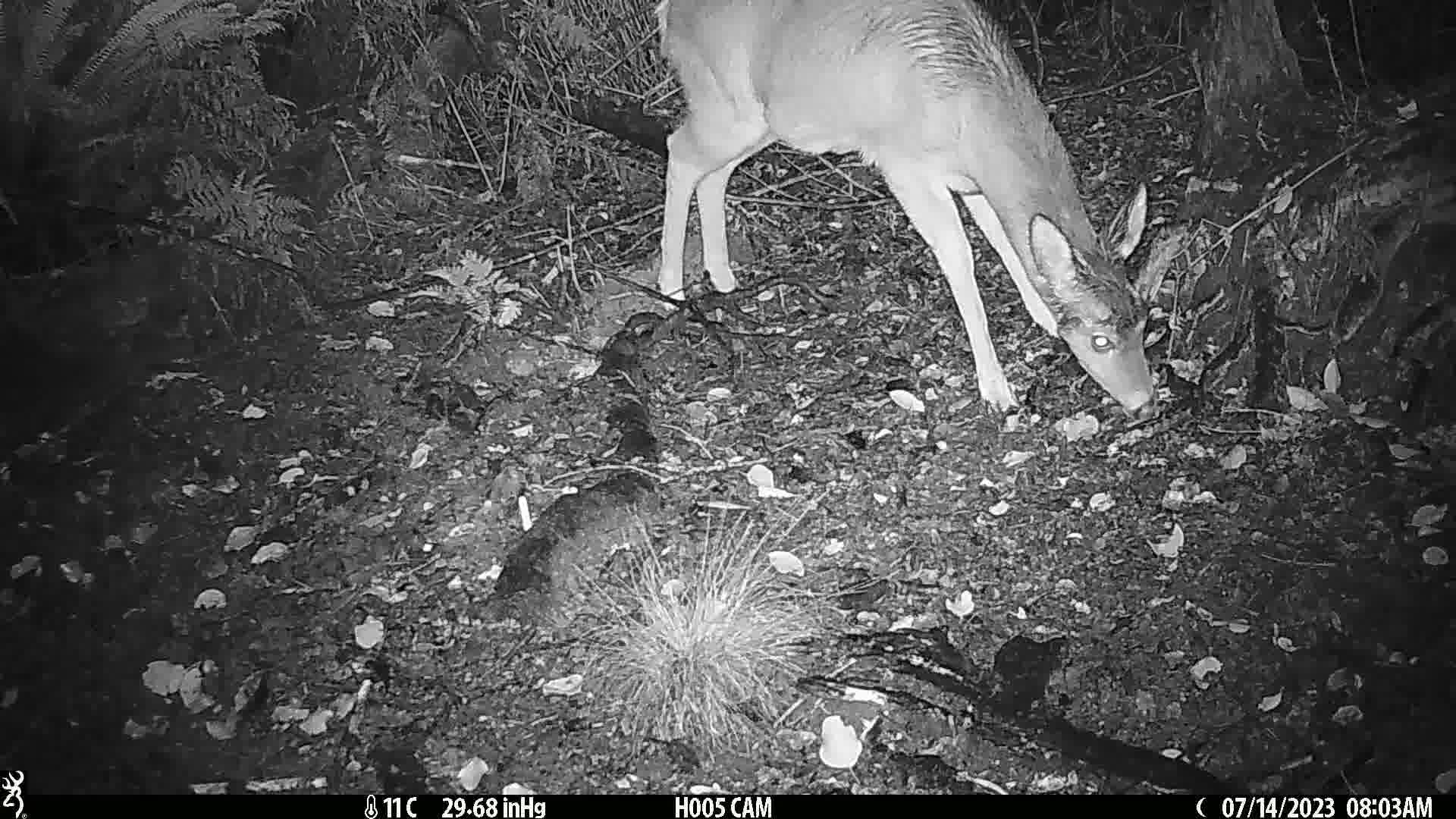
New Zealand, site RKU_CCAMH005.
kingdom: Animalia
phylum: Chordata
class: Mammalia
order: Artiodactyla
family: Cervidae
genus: Odocoileus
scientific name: Odocoileus virginianus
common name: white-tailed deer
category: white tailed deer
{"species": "white tailed deer (white-tailed deer) (Odocoileus virginianus)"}